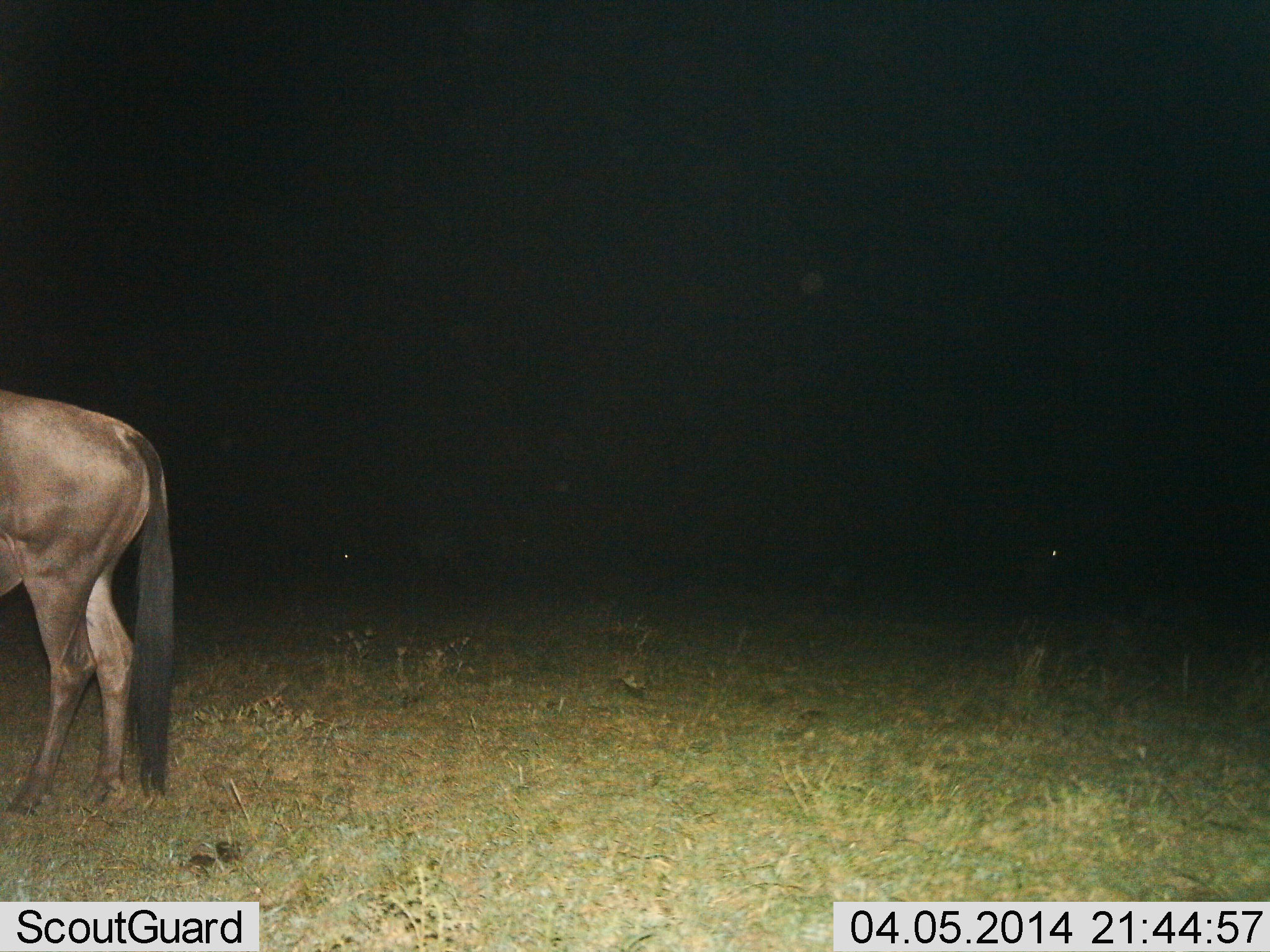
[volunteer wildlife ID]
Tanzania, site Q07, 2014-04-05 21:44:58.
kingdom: Animalia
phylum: Chordata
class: Mammalia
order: Artiodactyla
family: Bovidae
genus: Connochaetes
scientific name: Connochaetes taurinus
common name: blue wildebeest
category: wildebeest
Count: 1.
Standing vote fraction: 100%.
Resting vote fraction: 0%.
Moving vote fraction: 0%.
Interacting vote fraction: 0%.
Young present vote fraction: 0%.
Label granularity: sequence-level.